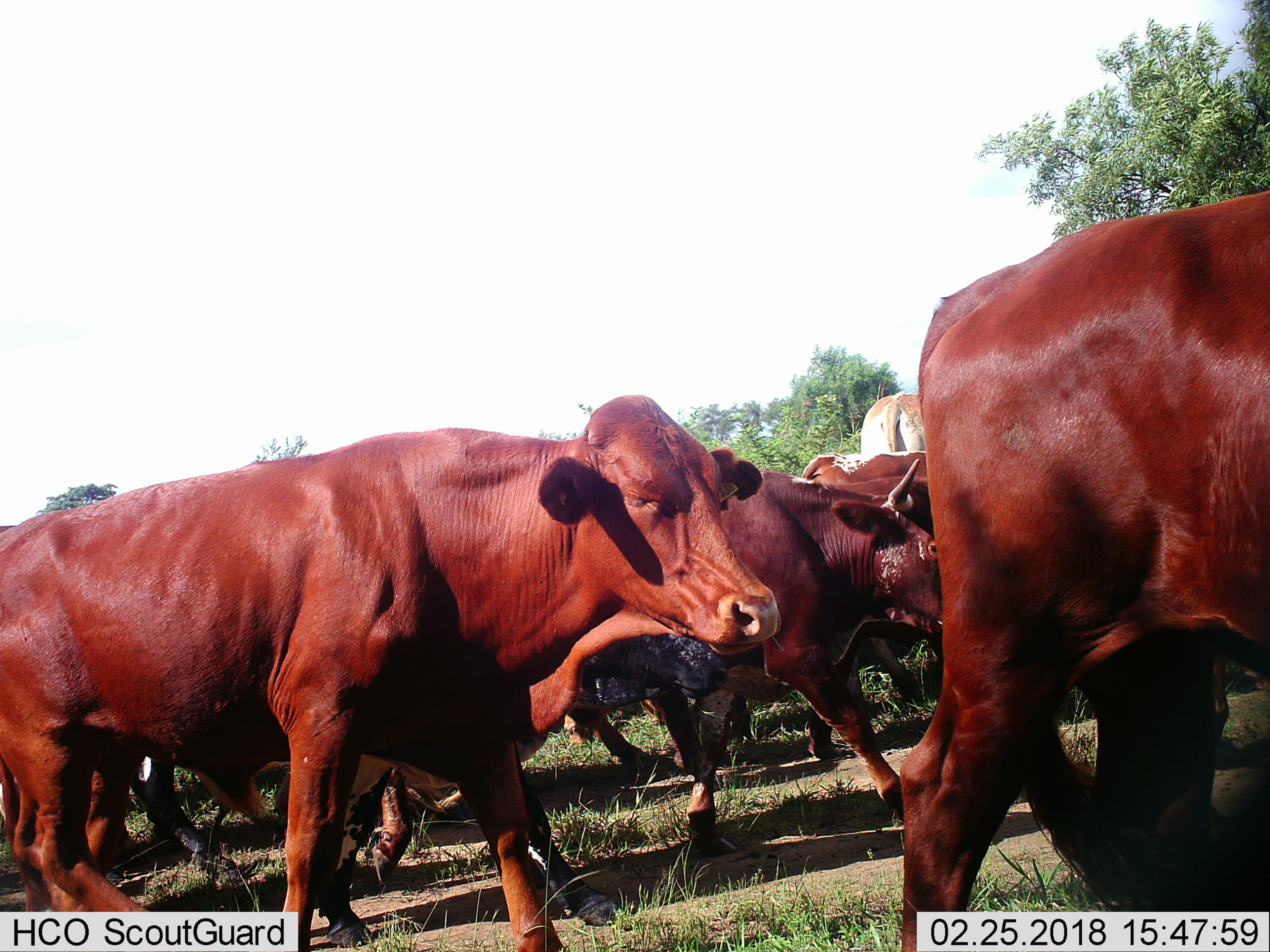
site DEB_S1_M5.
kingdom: Animalia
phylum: Chordata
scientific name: Vertebrata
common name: domestic animal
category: domesticanimal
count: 11-50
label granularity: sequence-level